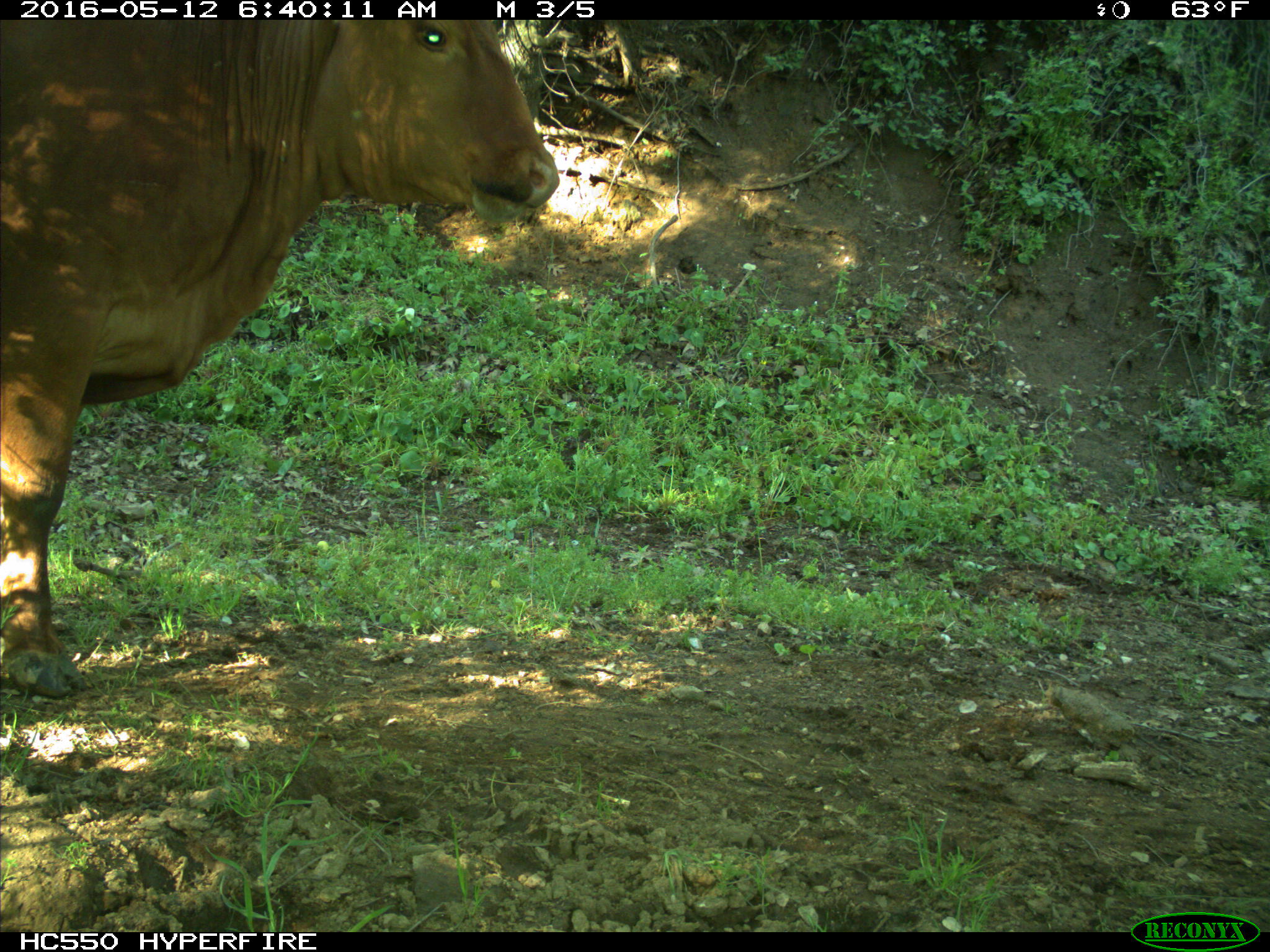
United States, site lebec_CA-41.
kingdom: Animalia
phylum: Chordata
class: Mammalia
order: Artiodactyla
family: Bovidae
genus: Bos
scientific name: Bos taurus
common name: domestic cow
Bos taurus (domestic cow).